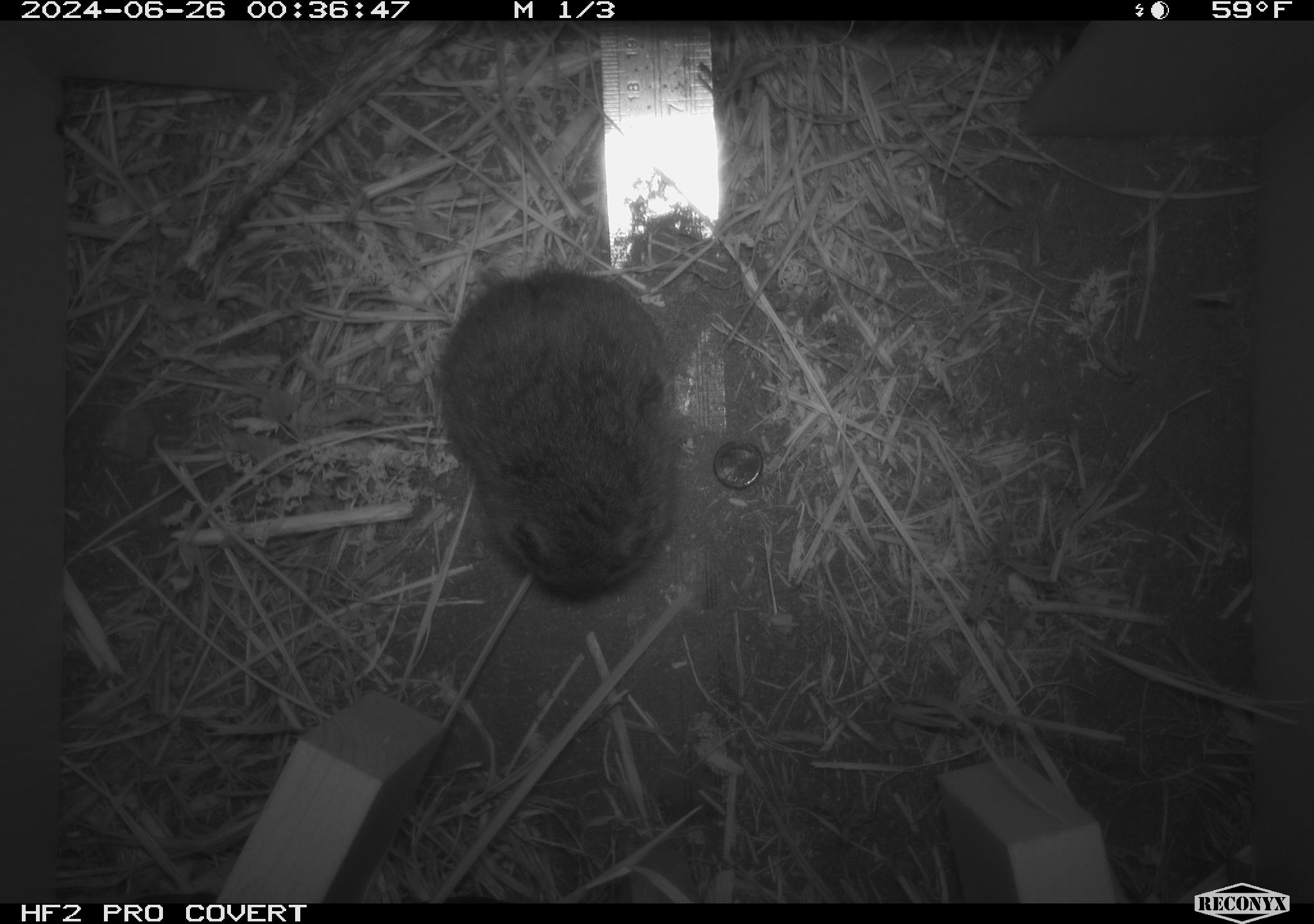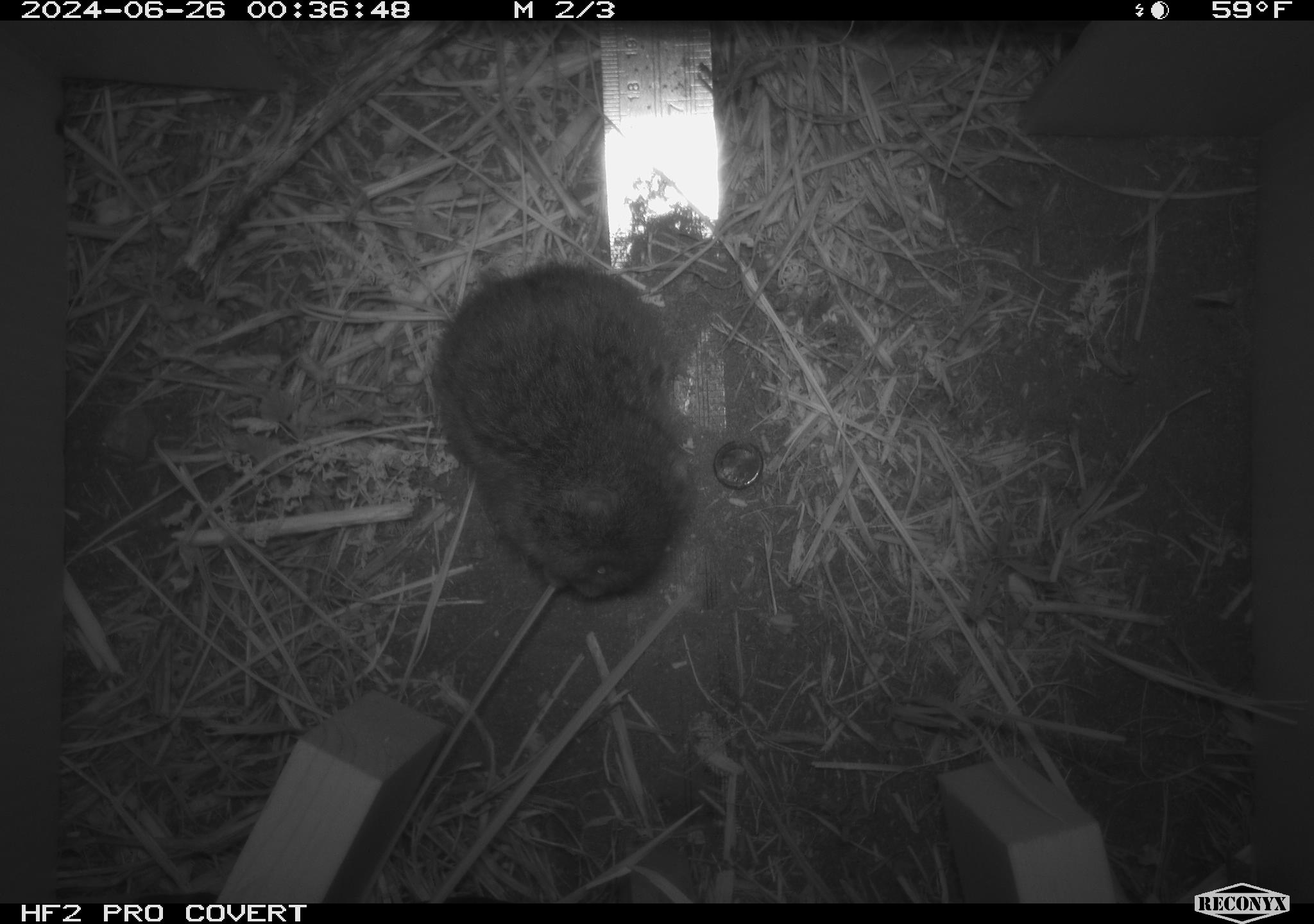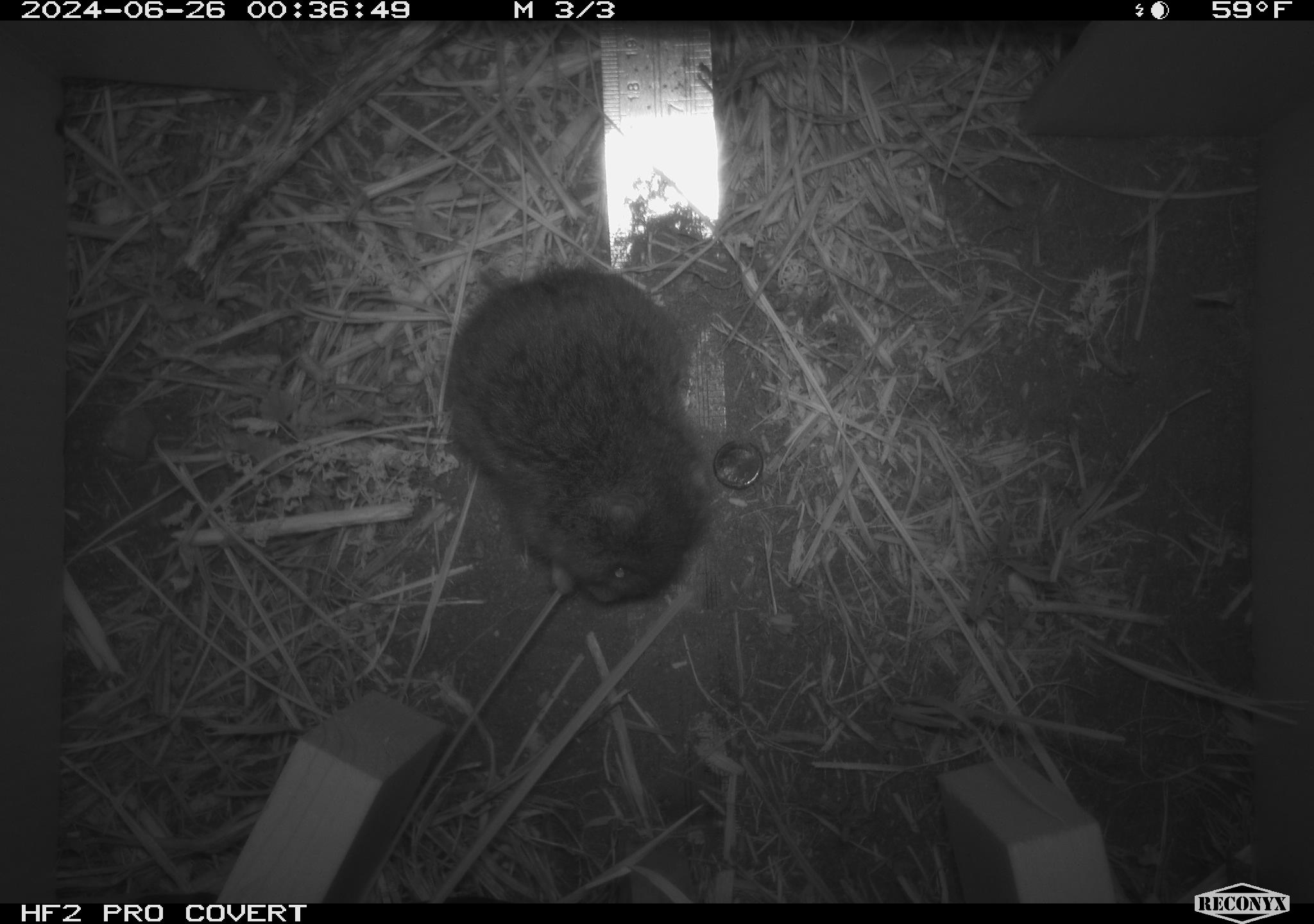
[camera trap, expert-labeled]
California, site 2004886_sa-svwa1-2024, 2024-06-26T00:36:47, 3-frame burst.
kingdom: Animalia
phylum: Chordata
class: Mammalia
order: Rodentia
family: Cricetidae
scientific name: Arvicolinae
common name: voles, lemmings, and muskrats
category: arvicolinae subfamily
Arvicolinae subfamily (voles, lemmings, and muskrats) (Arvicolinae).